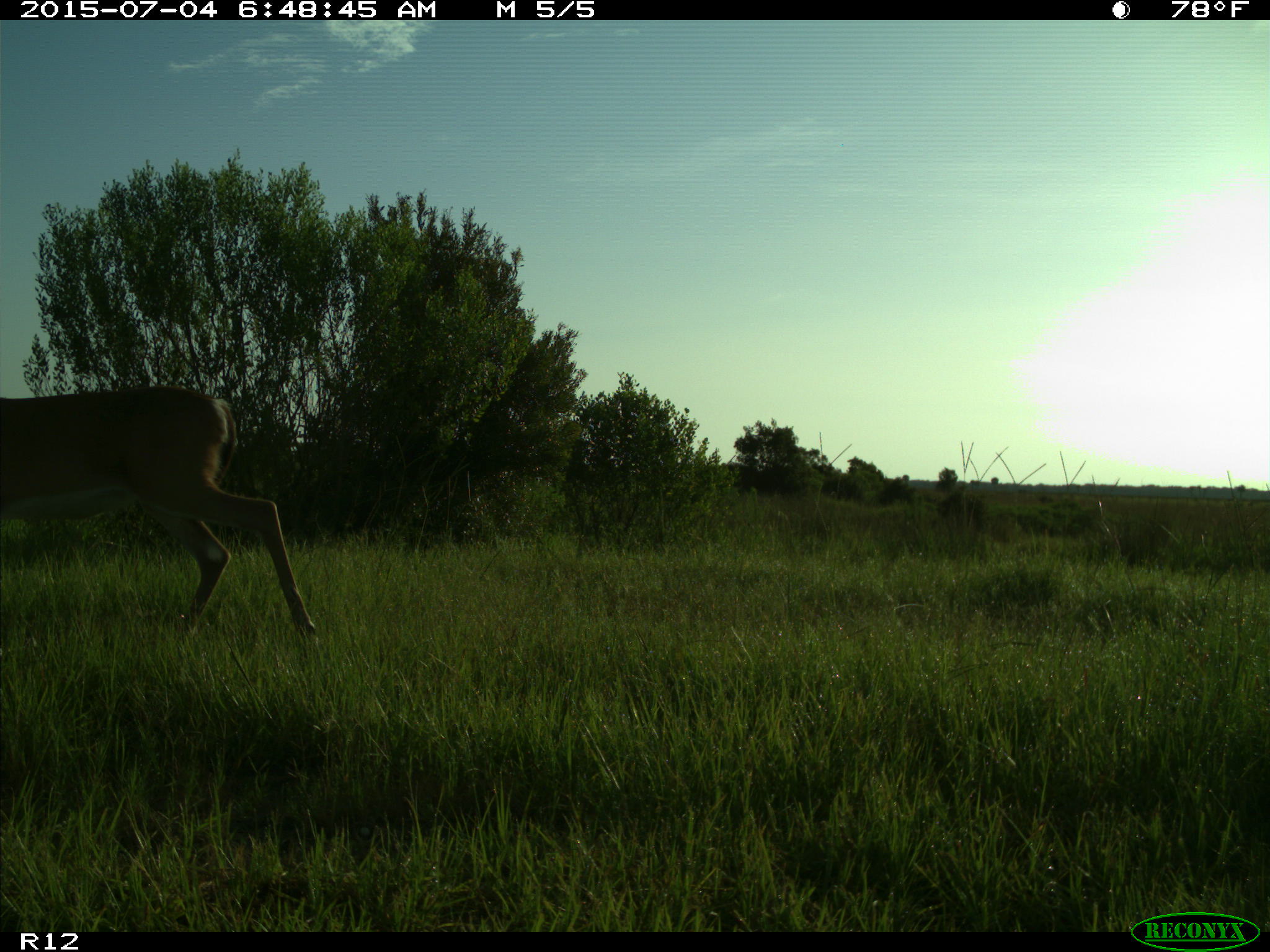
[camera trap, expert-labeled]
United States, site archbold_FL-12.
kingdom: Animalia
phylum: Chordata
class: Mammalia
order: Artiodactyla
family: Cervidae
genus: Odocoileus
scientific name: Odocoileus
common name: deer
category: unidentified deer